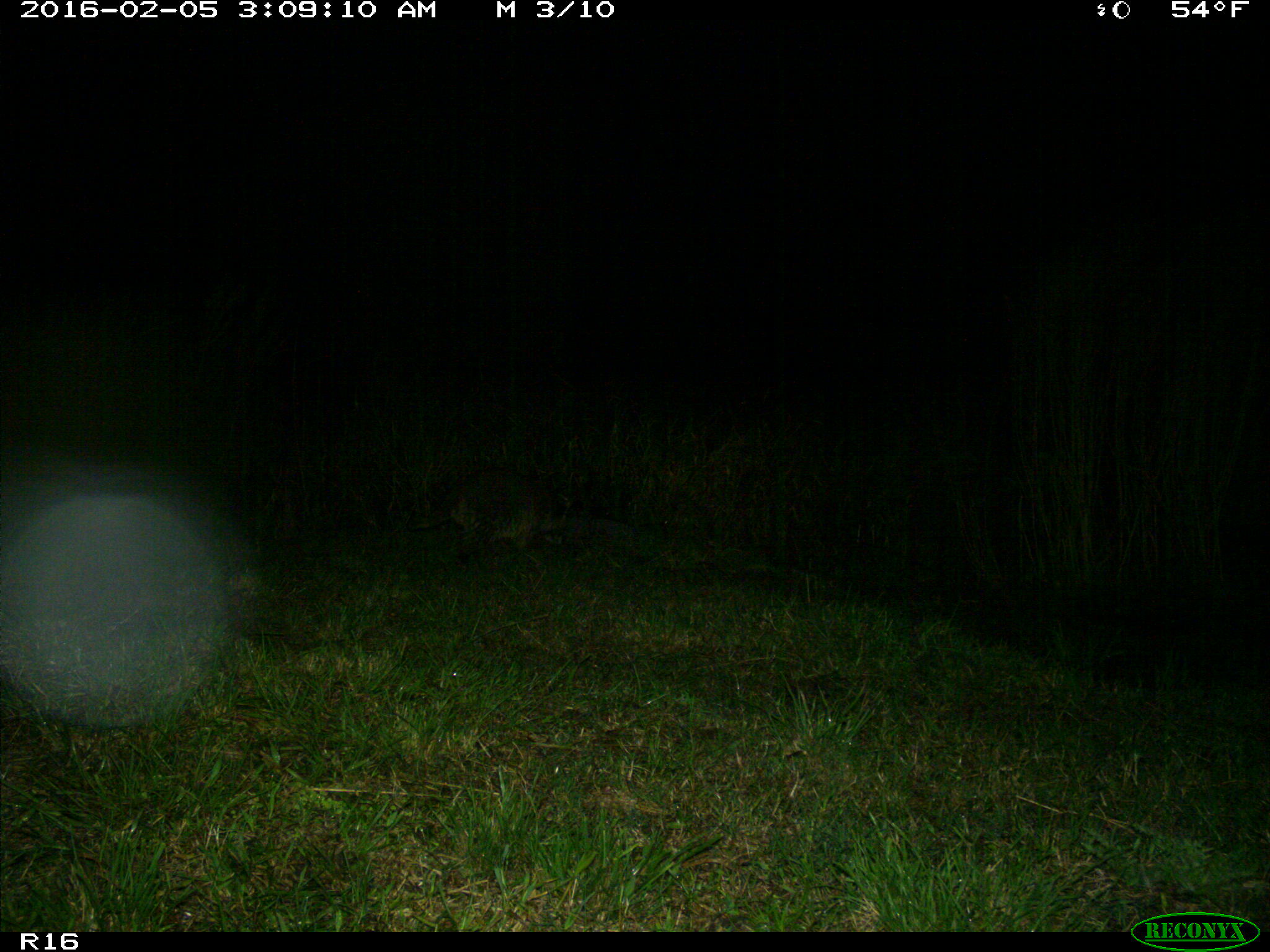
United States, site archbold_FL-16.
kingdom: Animalia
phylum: Chordata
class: Mammalia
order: Carnivora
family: Procyonidae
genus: Procyon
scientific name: Procyon lotor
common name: common raccoon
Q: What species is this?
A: Procyon lotor (common raccoon).